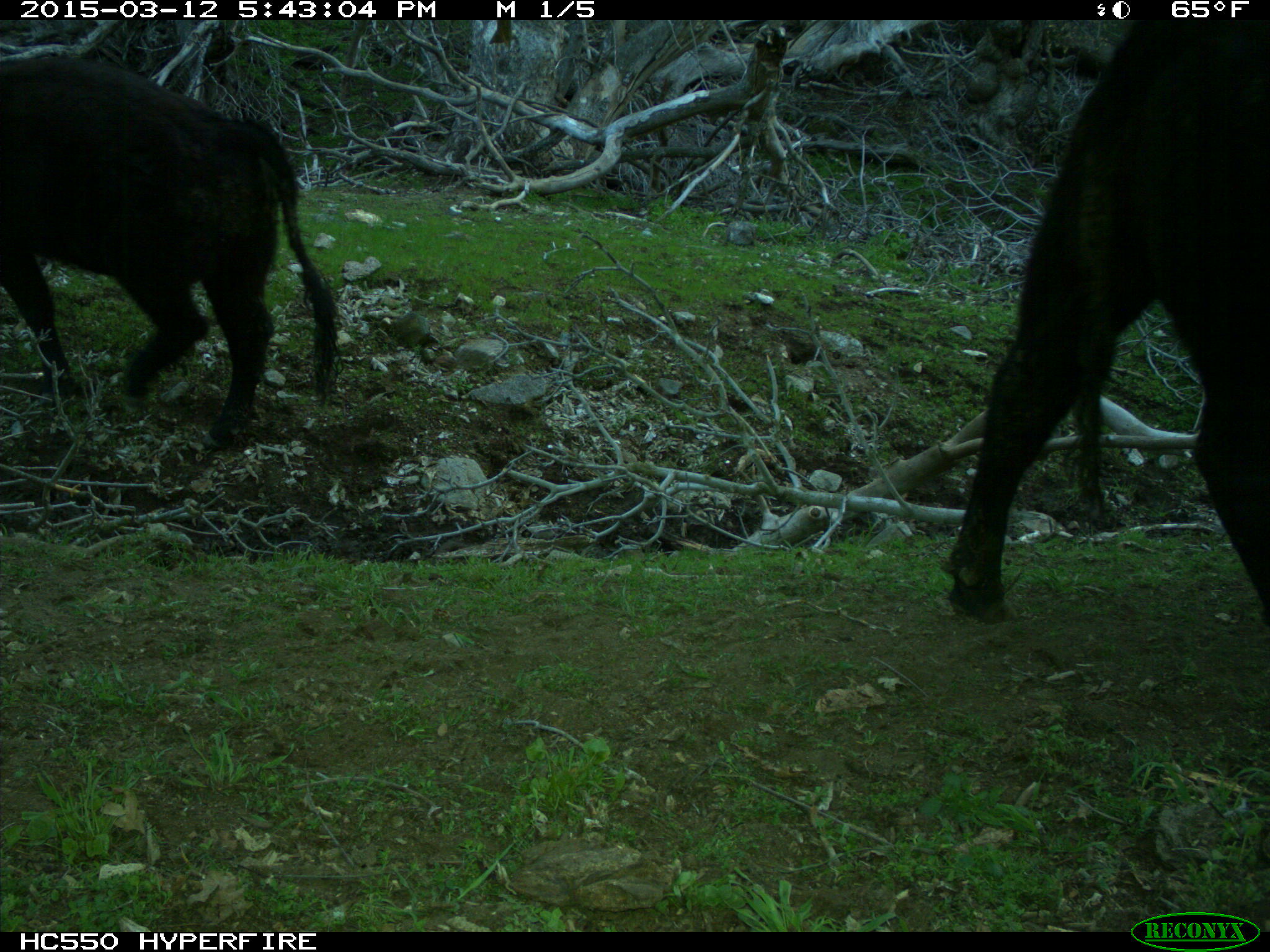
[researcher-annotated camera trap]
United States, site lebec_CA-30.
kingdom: Animalia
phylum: Chordata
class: Mammalia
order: Artiodactyla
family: Bovidae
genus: Bos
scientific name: Bos taurus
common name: domestic cow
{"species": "Bos taurus (domestic cow)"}